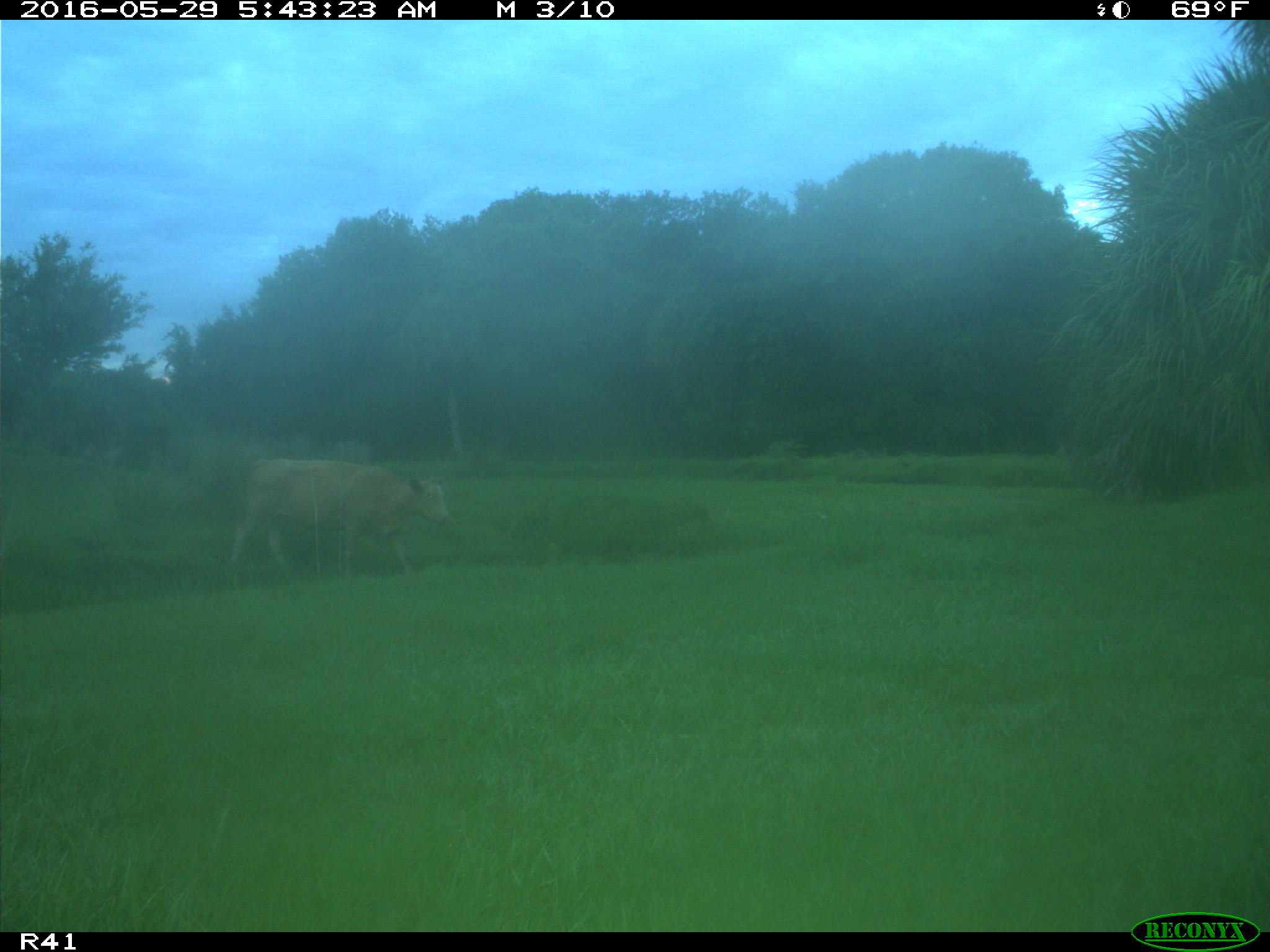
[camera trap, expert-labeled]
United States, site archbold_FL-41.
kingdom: Animalia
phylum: Chordata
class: Mammalia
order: Artiodactyla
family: Bovidae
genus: Bos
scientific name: Bos taurus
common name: domestic cow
Bos taurus (domestic cow).